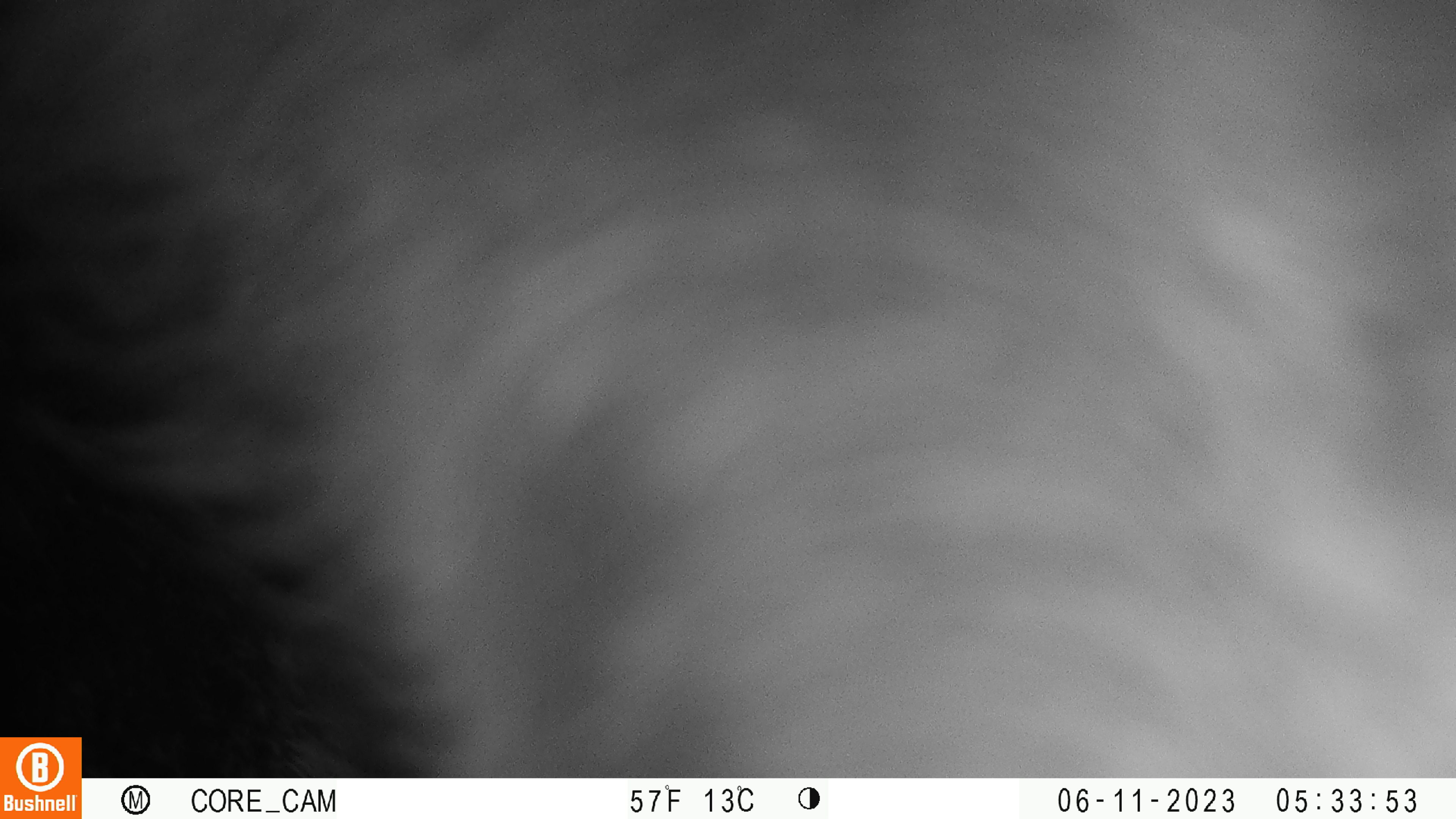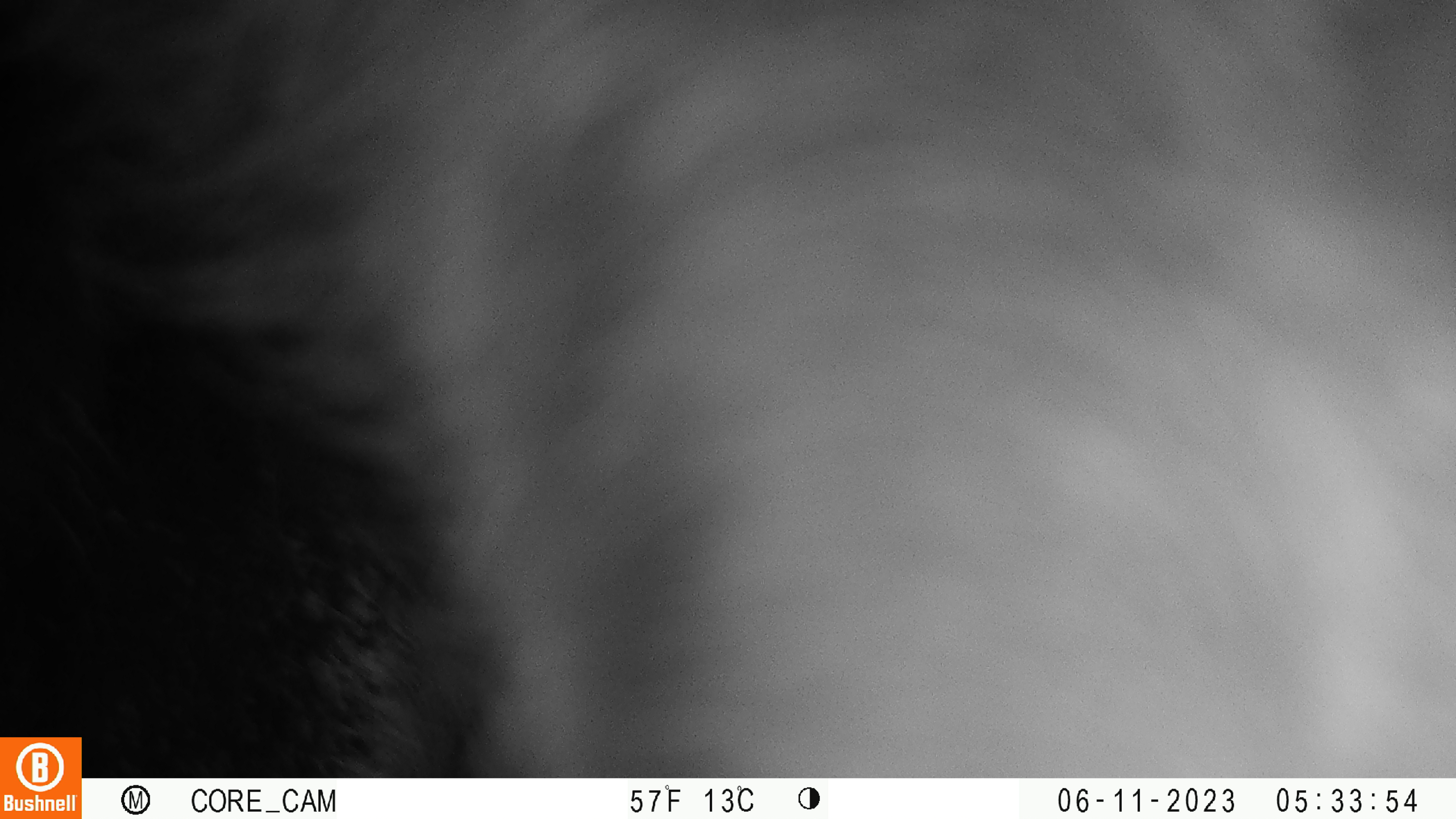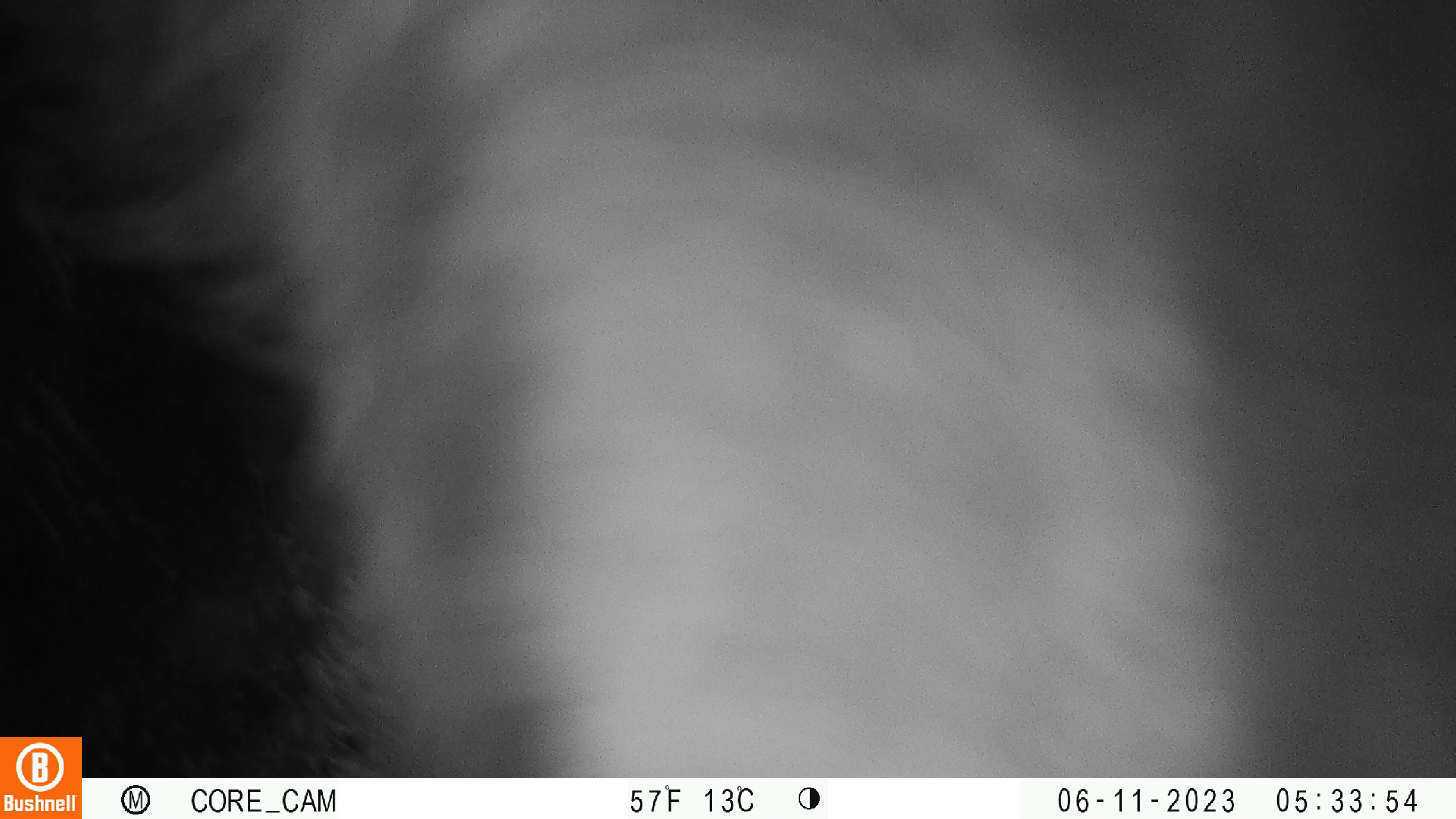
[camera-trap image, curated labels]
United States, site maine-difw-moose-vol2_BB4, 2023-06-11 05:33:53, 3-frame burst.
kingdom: Animalia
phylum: Chordata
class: Mammalia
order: Artiodactyla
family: Cervidae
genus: Alces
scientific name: Alces alces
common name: moose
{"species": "moose (Alces alces)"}